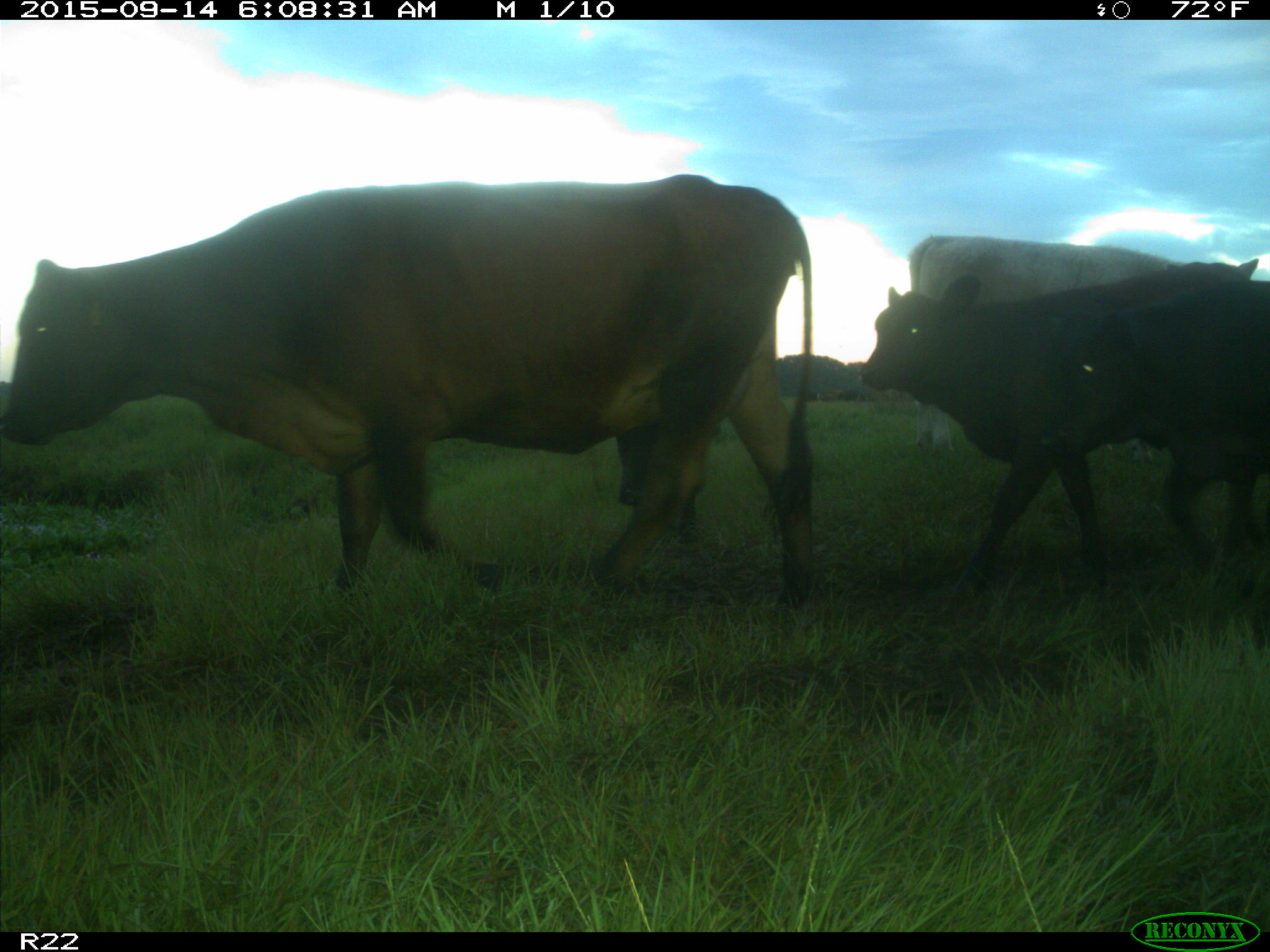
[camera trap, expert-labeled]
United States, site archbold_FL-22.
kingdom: Animalia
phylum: Chordata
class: Mammalia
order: Artiodactyla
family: Bovidae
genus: Bos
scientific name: Bos taurus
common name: domestic cow